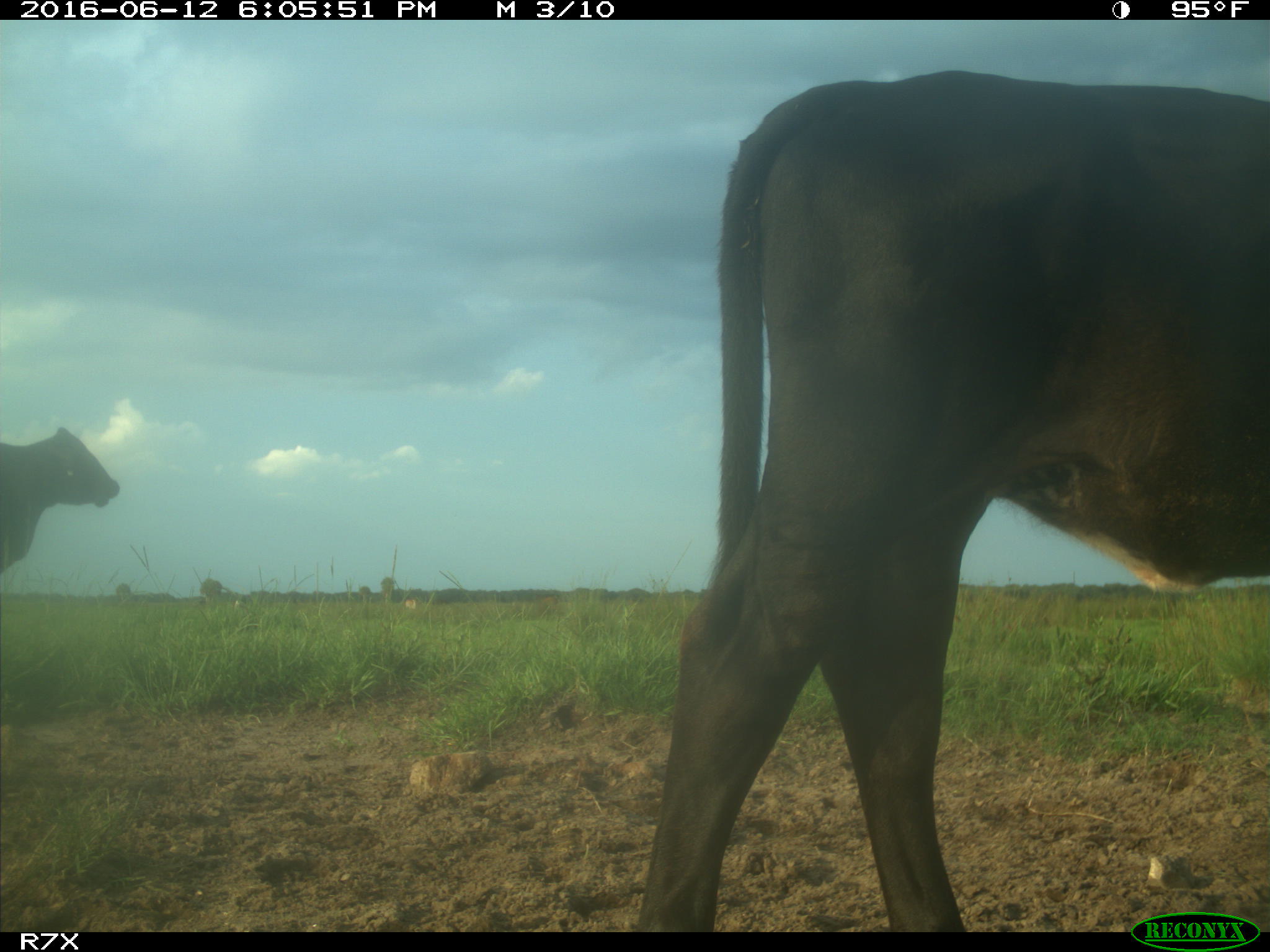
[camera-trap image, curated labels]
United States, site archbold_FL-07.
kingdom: Animalia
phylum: Chordata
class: Mammalia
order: Artiodactyla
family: Bovidae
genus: Bos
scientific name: Bos taurus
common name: domestic cow